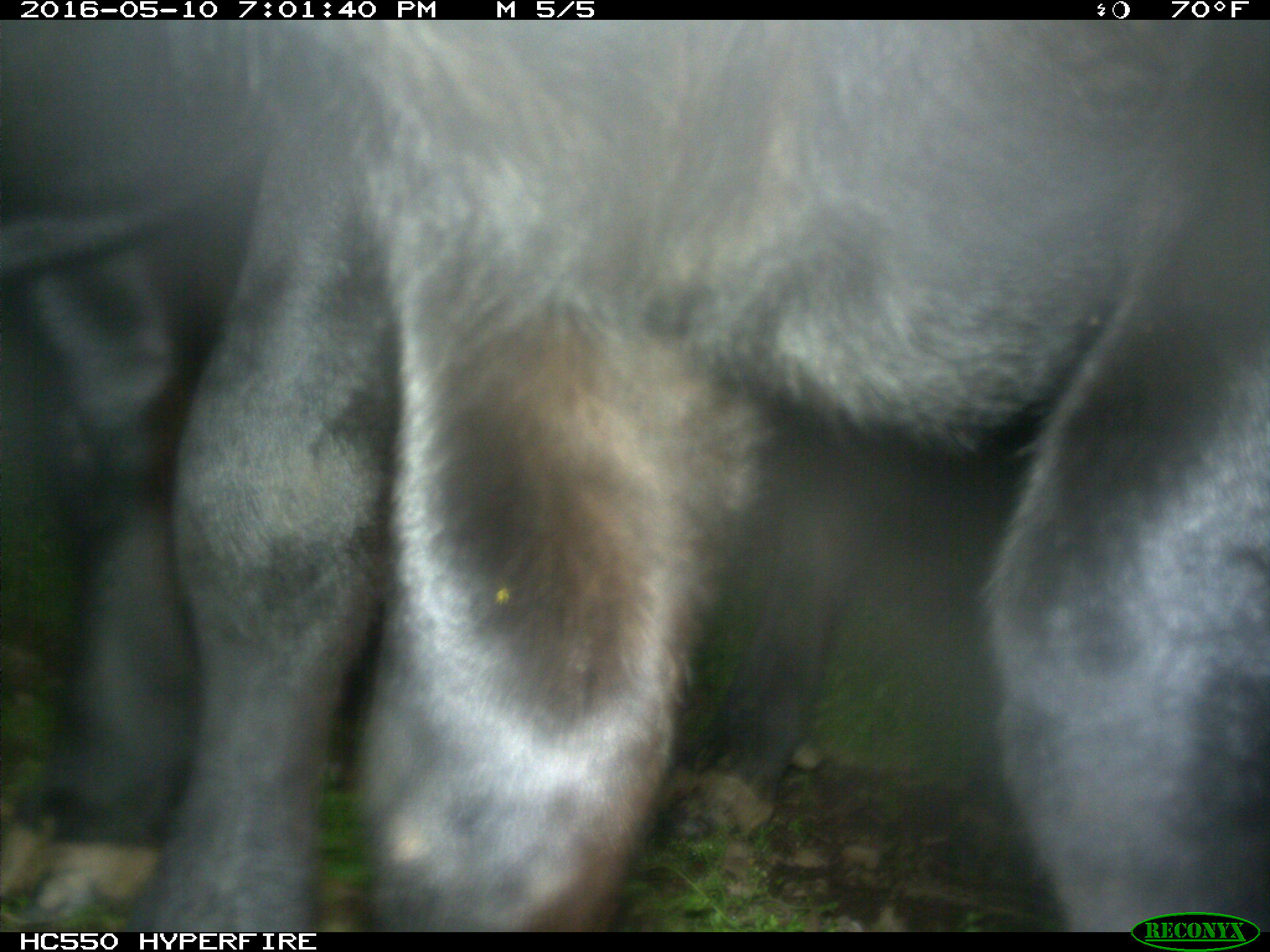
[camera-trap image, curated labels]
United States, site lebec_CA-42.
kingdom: Animalia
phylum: Chordata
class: Mammalia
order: Artiodactyla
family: Bovidae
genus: Bos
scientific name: Bos taurus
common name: domestic cow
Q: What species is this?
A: Bos taurus (domestic cow).